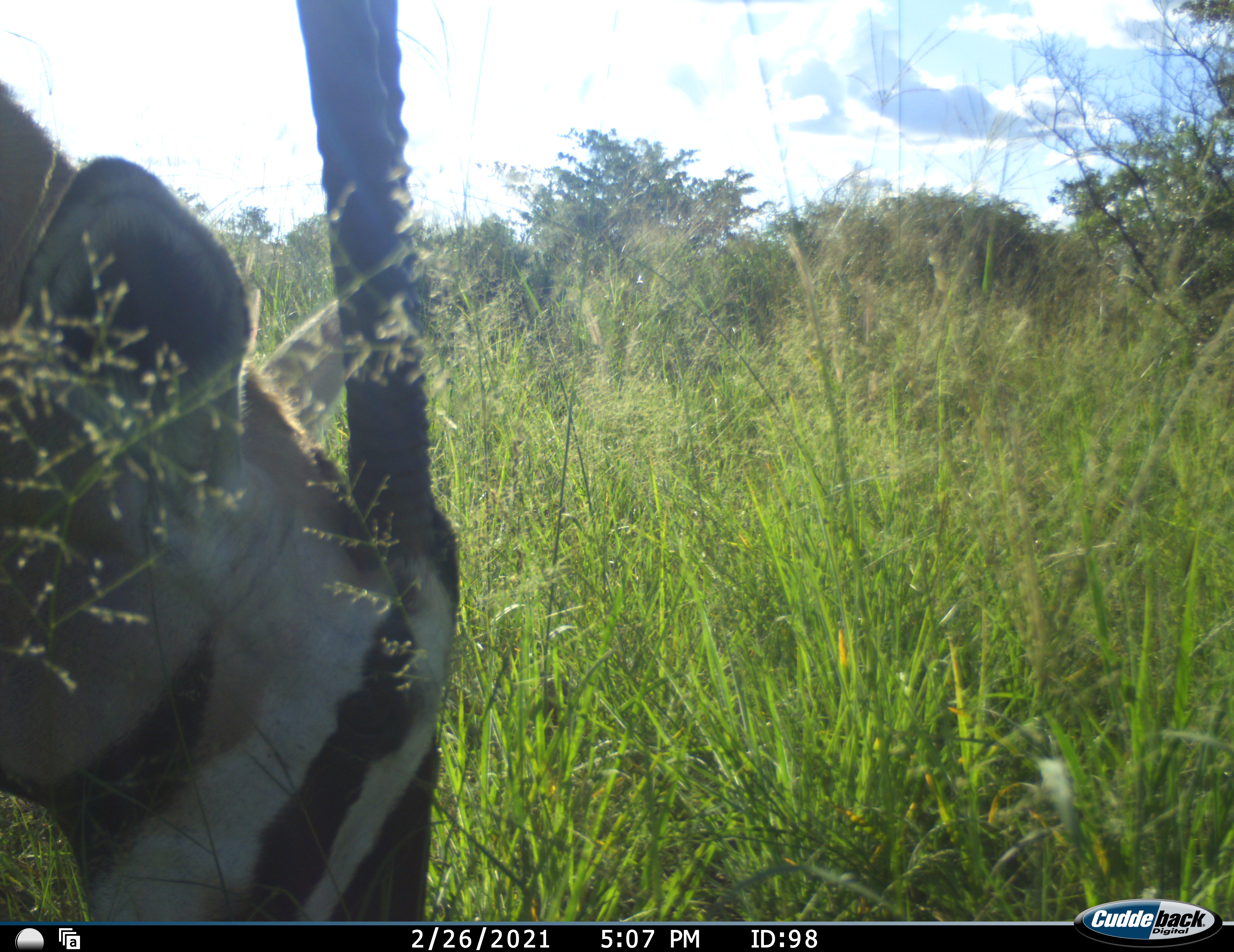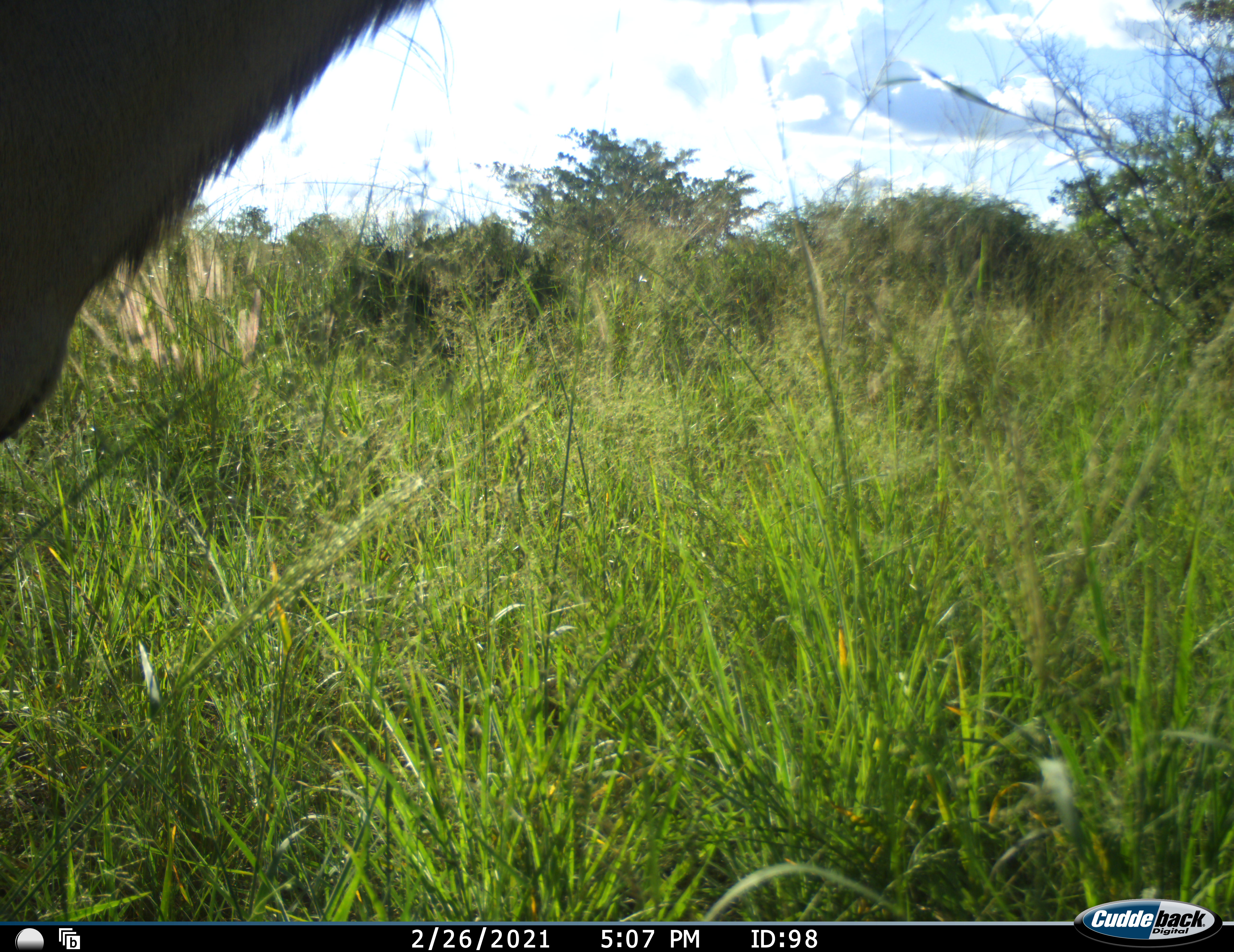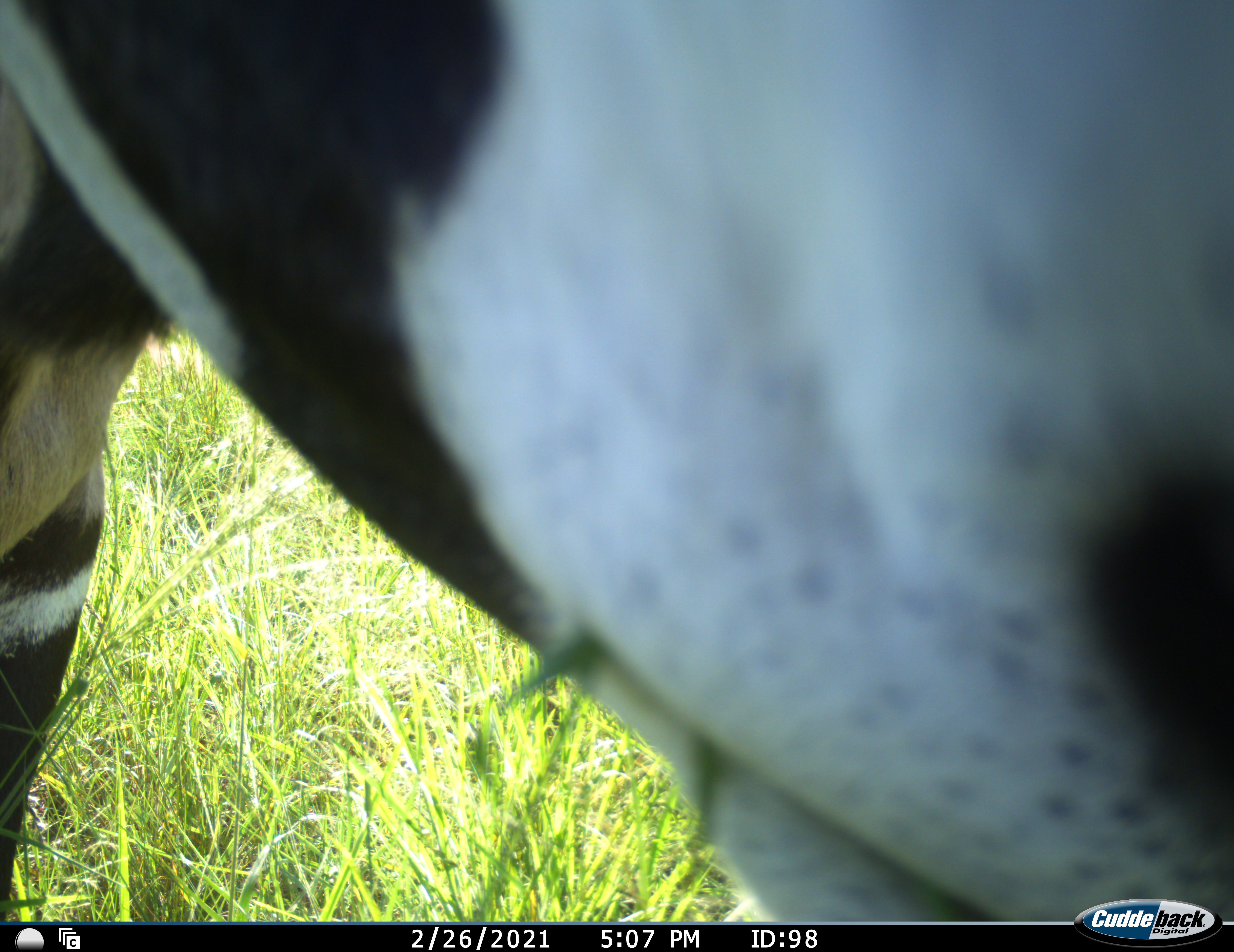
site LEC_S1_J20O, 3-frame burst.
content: unidentified animal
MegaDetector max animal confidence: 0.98